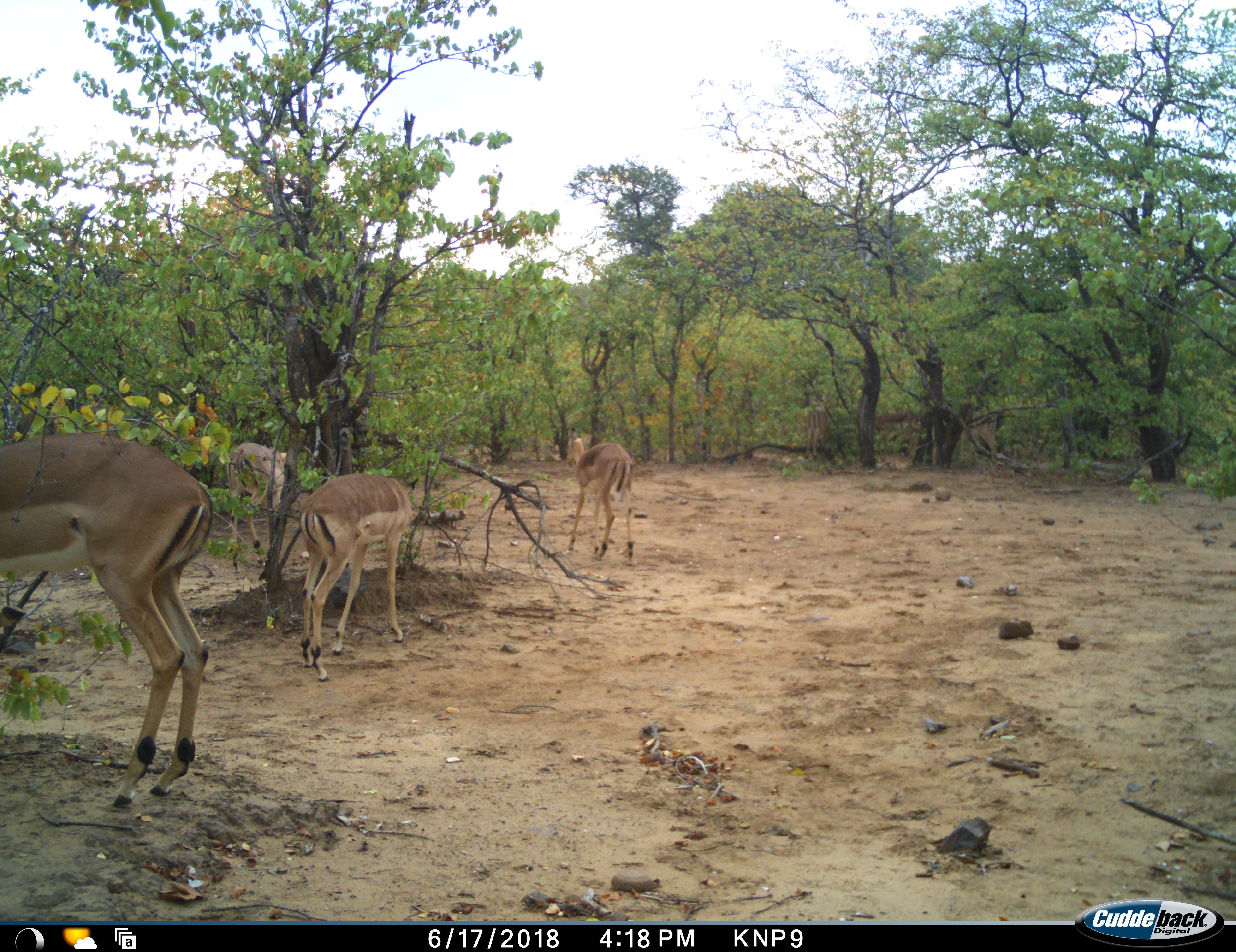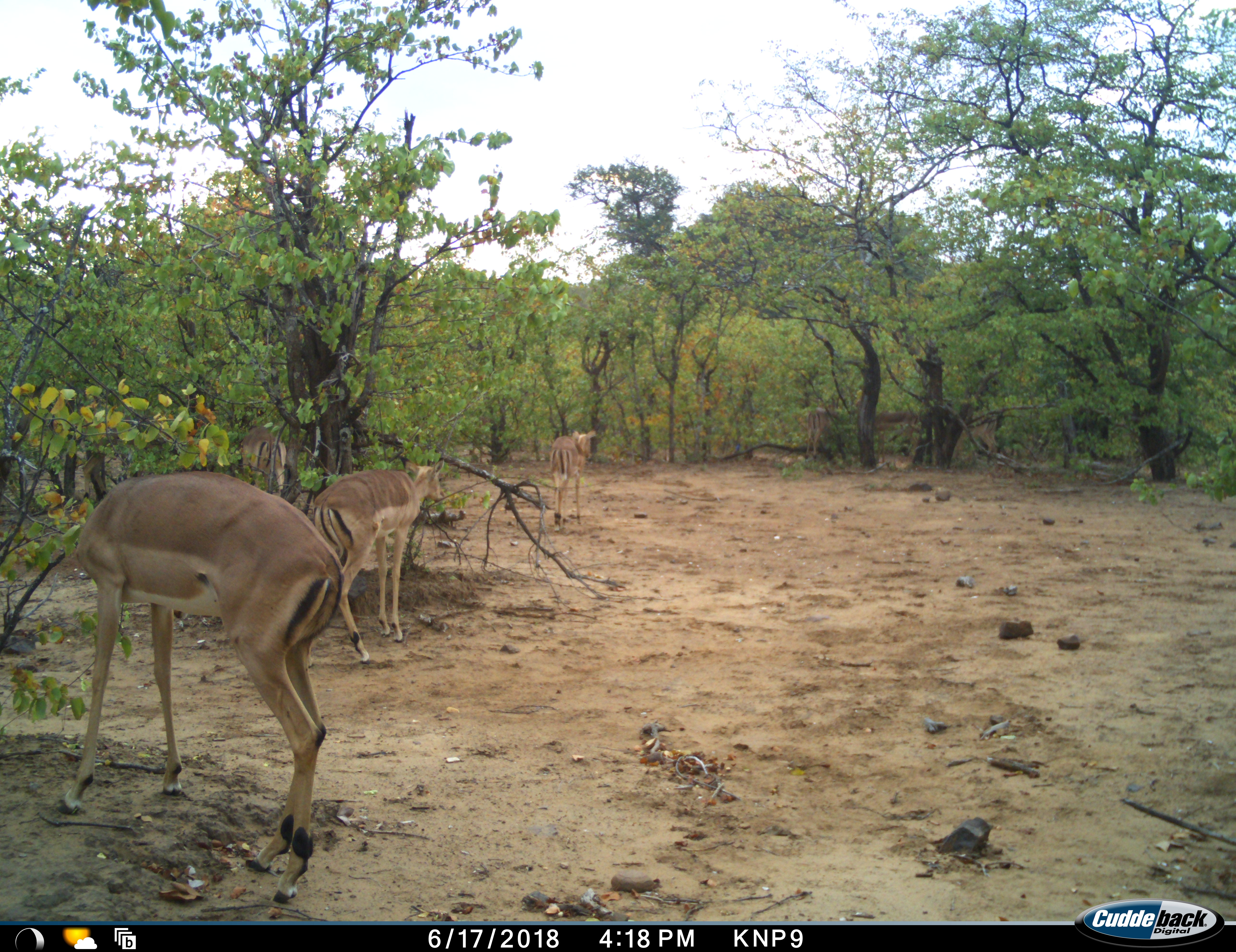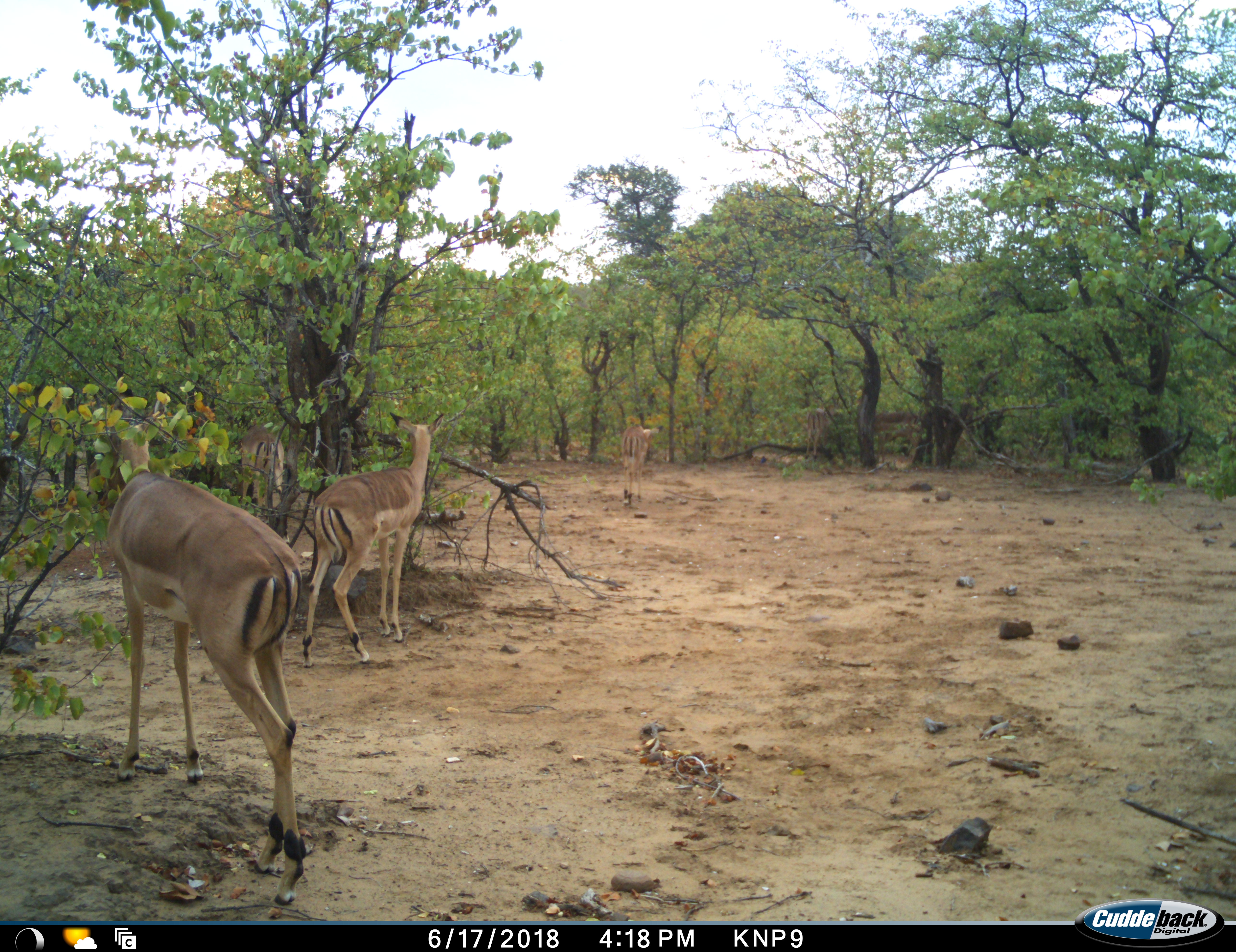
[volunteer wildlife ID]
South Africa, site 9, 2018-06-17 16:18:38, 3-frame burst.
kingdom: Animalia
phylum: Chordata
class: Mammalia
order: Artiodactyla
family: Bovidae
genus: Aepyceros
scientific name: Aepyceros melampus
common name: impala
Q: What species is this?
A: Impala (Aepyceros melampus).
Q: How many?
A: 7.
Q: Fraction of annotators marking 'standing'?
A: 56%.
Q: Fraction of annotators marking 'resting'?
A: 0%.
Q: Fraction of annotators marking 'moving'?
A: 100%.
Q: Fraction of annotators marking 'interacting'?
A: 0%.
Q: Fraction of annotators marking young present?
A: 0%.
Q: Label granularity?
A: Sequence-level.